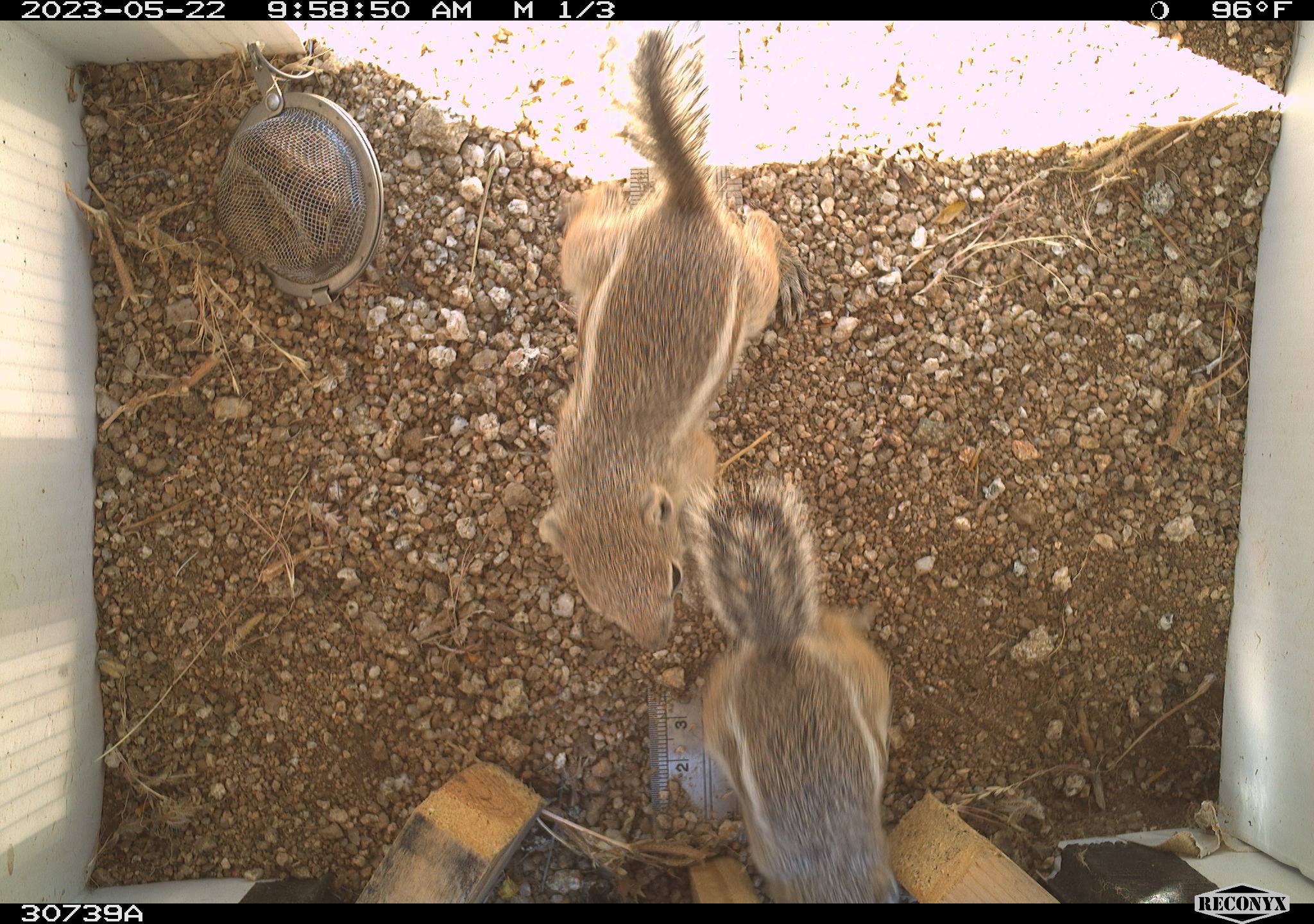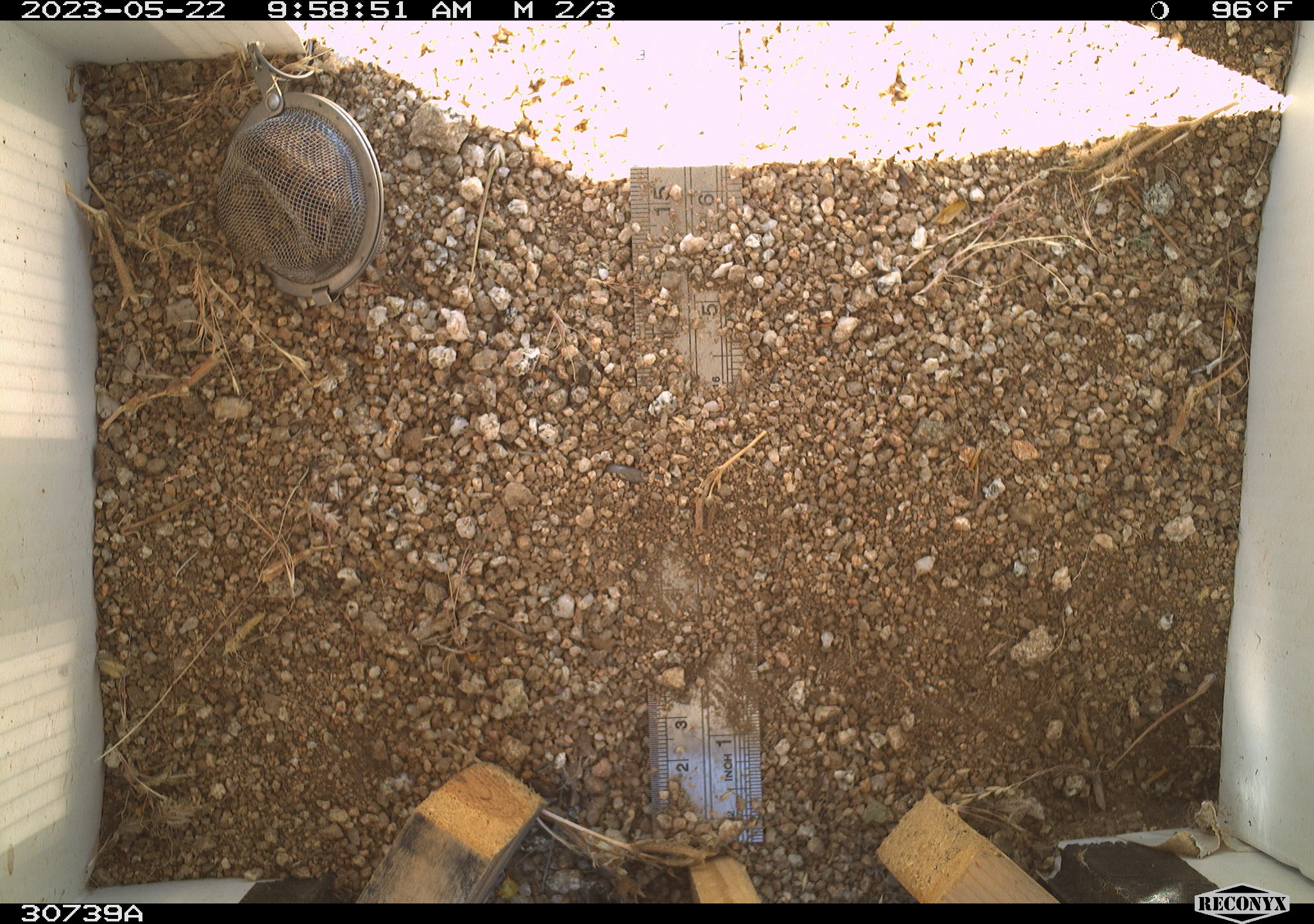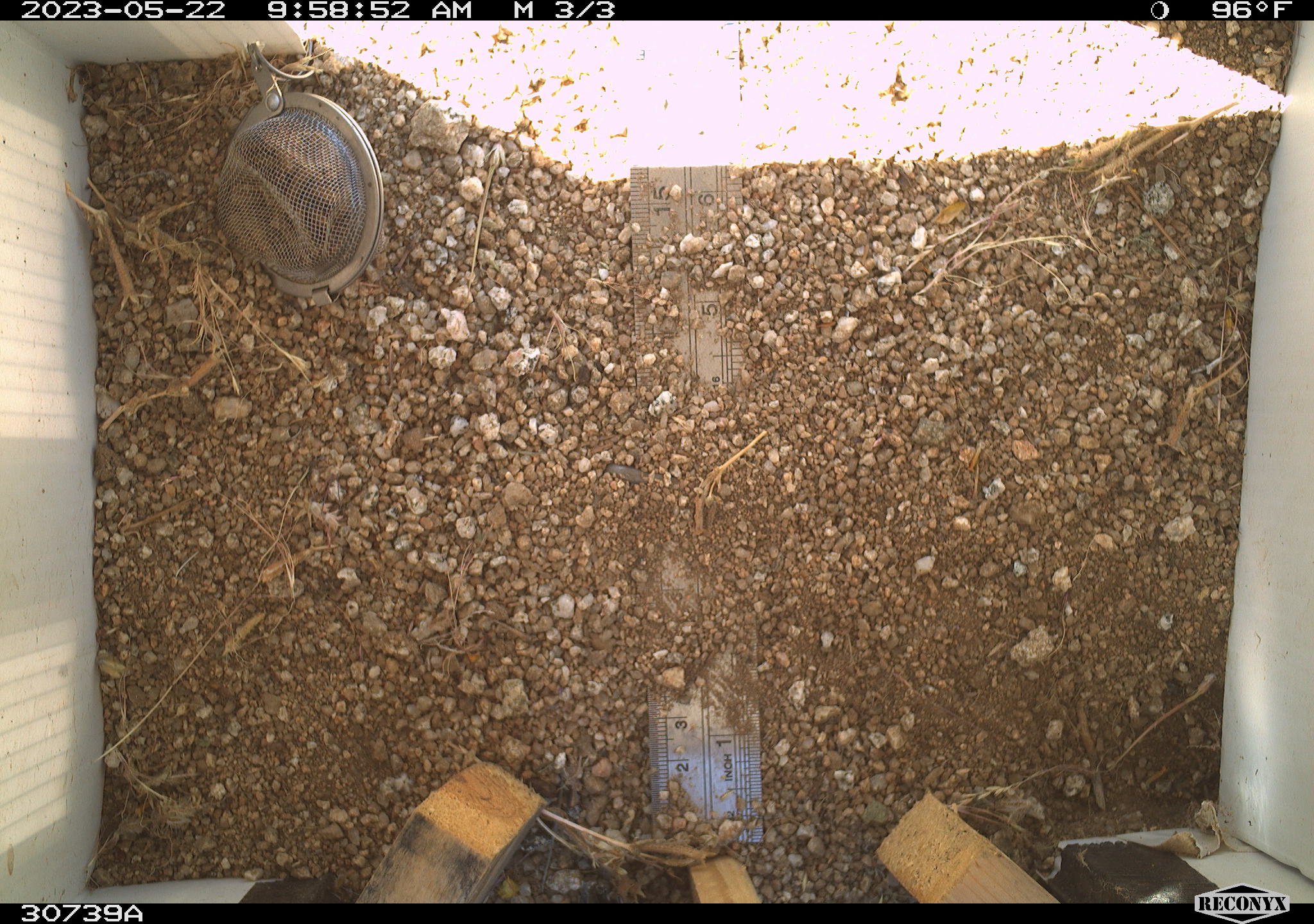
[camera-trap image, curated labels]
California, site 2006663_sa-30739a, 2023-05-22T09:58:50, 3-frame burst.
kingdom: Animalia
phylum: Chordata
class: Mammalia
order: Rodentia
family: Sciuridae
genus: Ammospermophilus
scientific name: Ammospermophilus leucurus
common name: white-tailed antelope squirrel